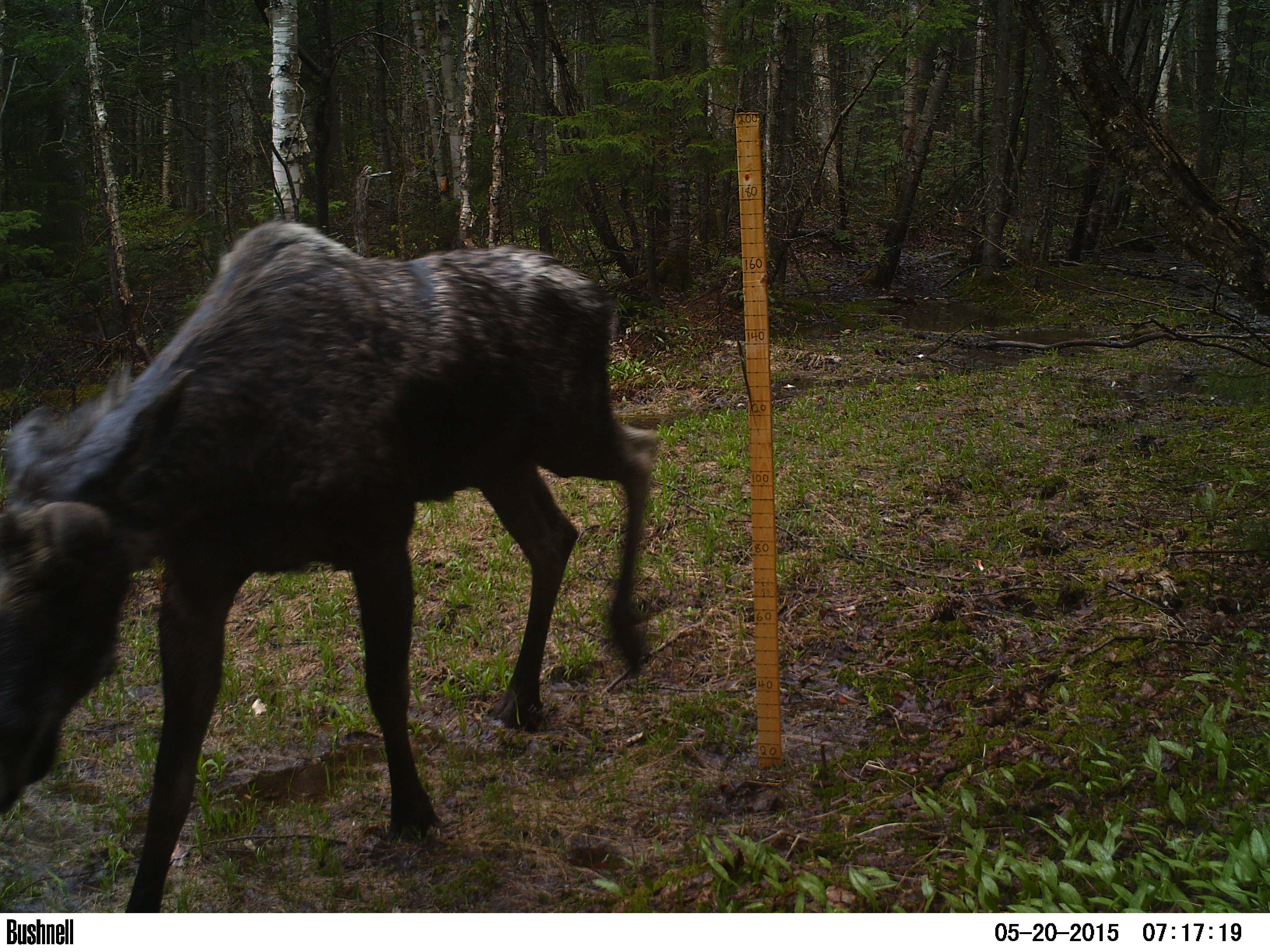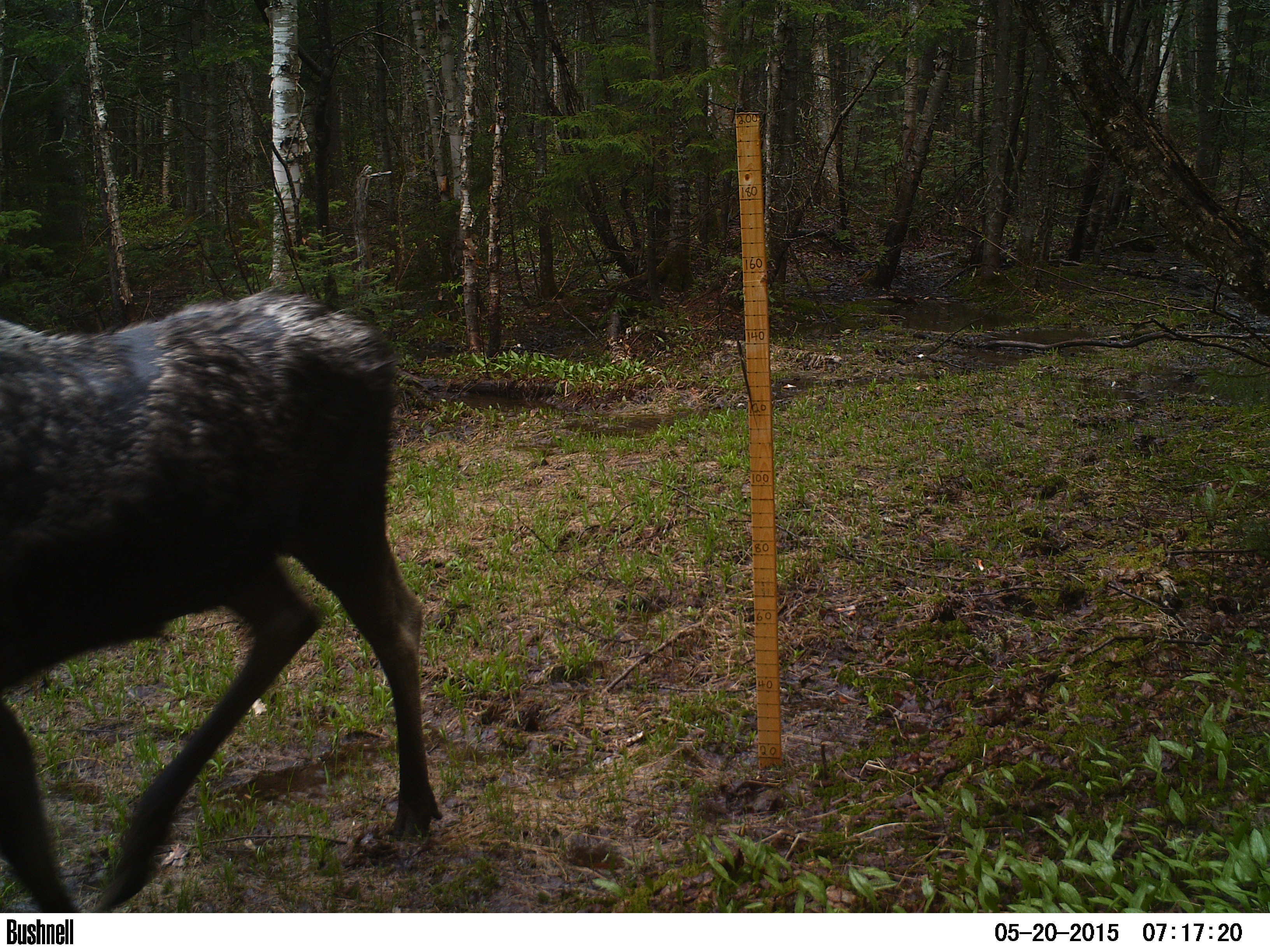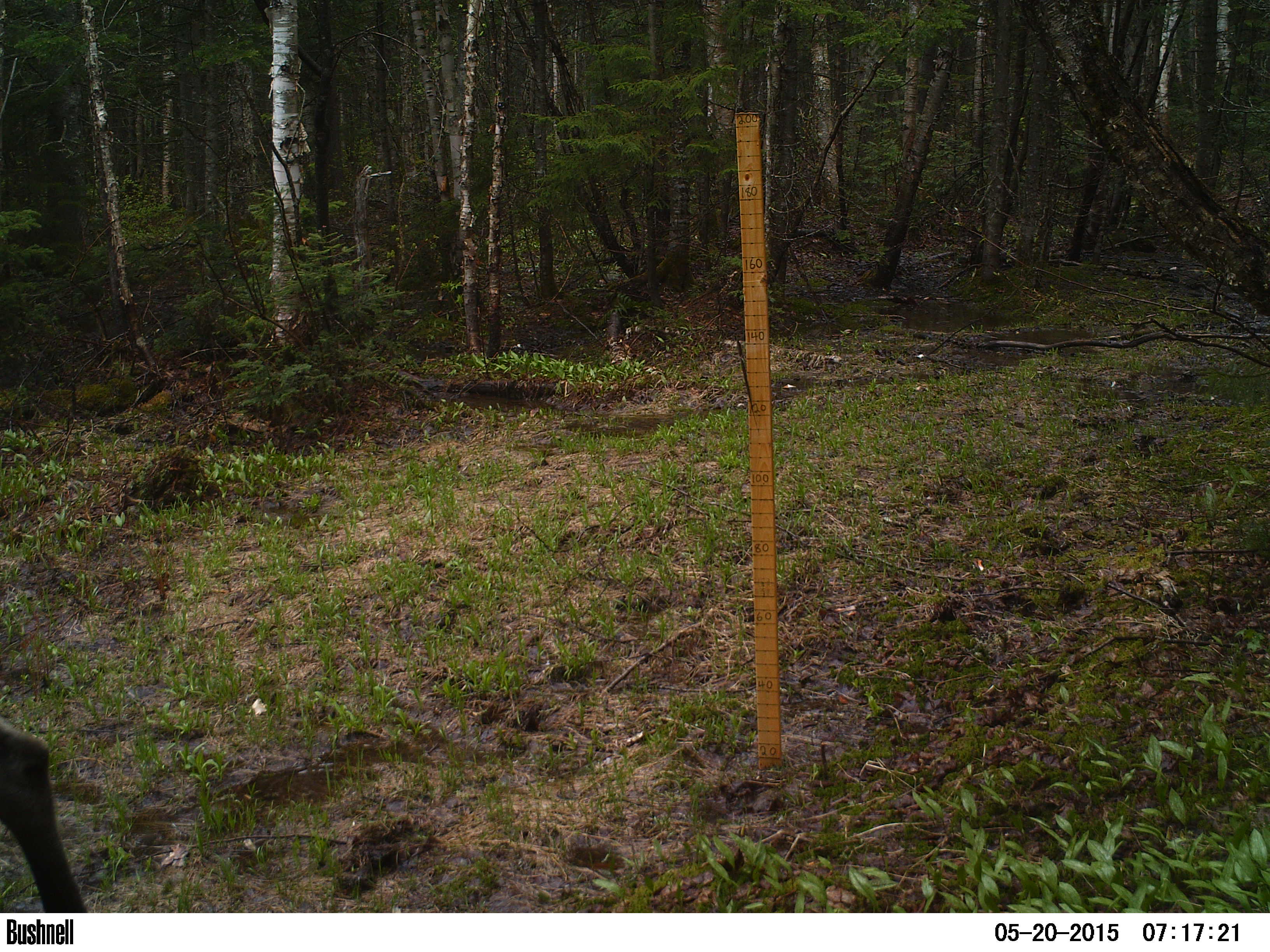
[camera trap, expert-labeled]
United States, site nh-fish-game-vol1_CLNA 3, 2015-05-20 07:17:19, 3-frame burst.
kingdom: Animalia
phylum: Chordata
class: Mammalia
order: Artiodactyla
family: Cervidae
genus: Alces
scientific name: Alces alces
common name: moose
Moose (Alces alces).